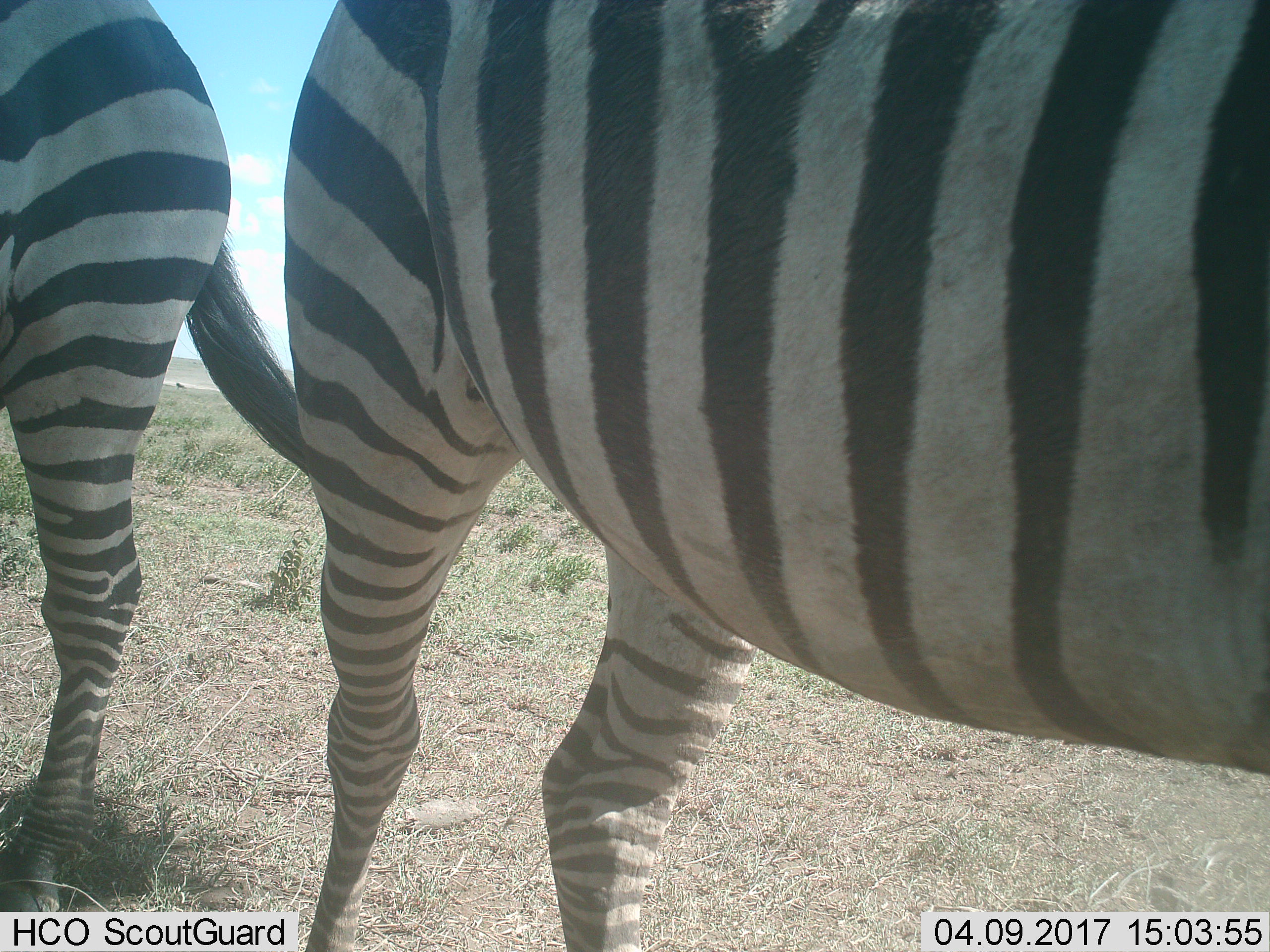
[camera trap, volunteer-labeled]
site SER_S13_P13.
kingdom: Animalia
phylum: Chordata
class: Mammalia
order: Perissodactyla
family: Equidae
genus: Equus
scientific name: Equus quagga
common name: plains zebra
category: zebraplains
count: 2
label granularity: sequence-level